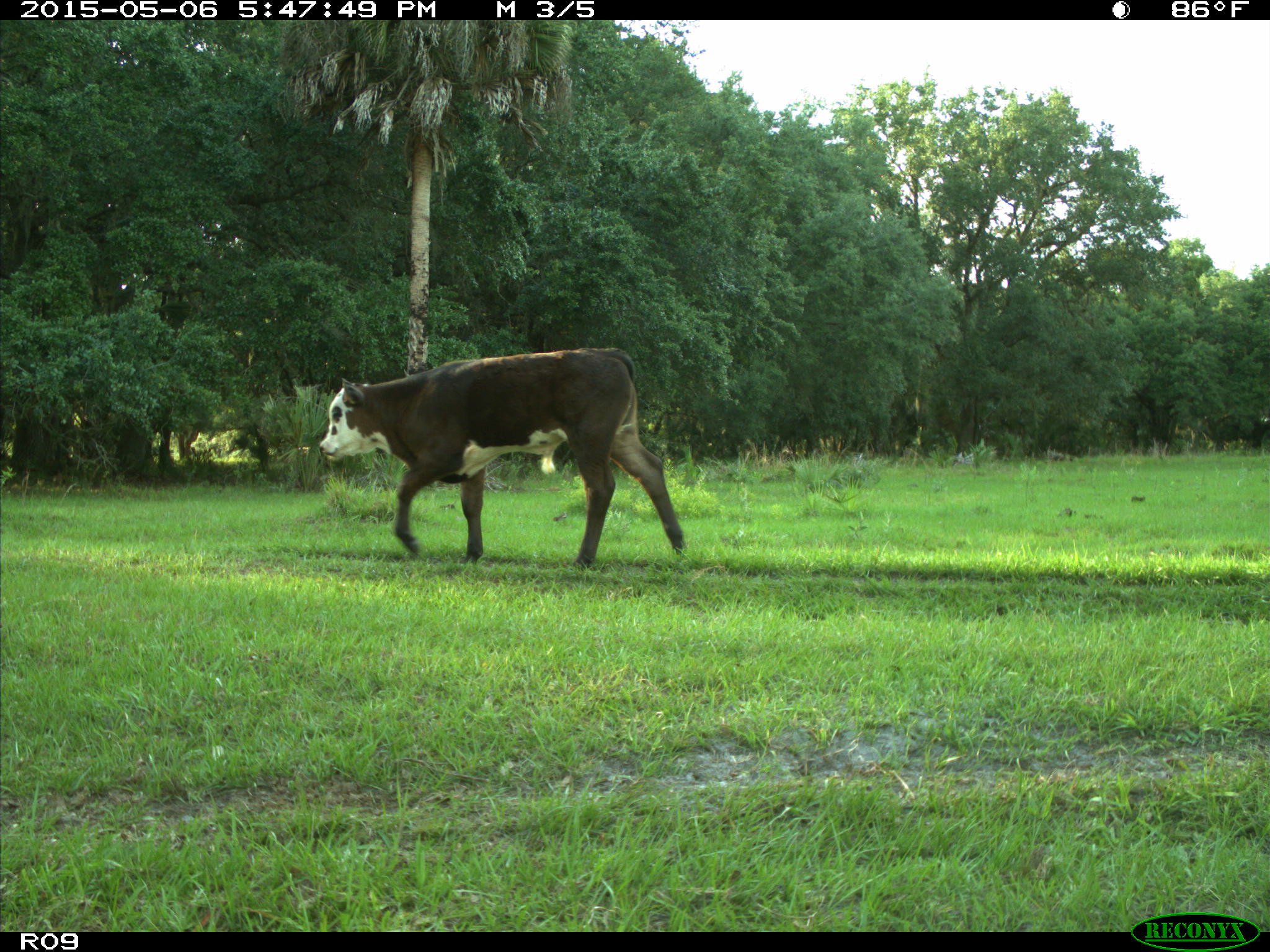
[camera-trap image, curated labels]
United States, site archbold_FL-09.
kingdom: Animalia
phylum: Chordata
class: Mammalia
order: Artiodactyla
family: Bovidae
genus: Bos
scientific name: Bos taurus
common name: domestic cow